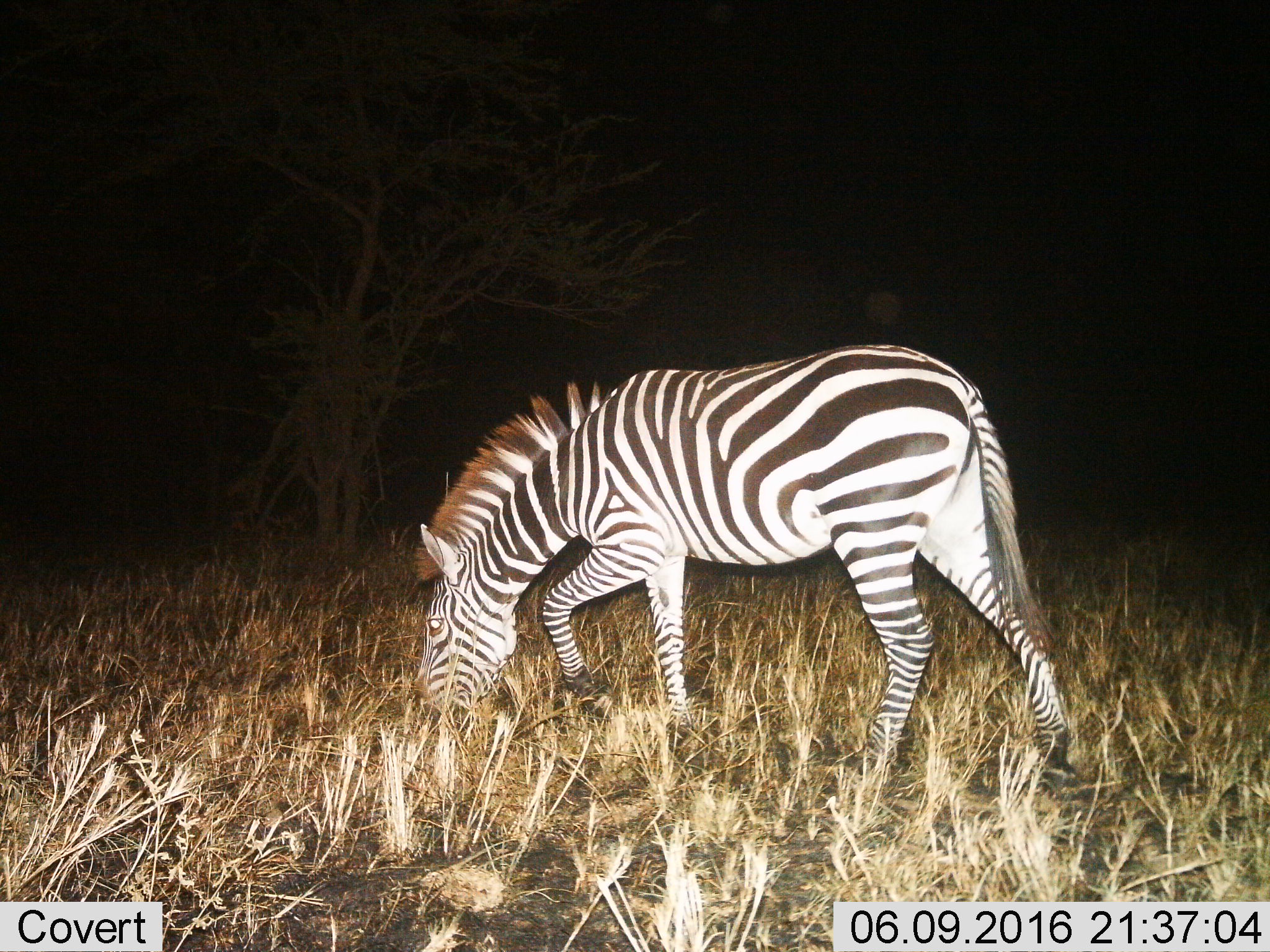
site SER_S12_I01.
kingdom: Animalia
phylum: Chordata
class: Mammalia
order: Perissodactyla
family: Equidae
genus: Equus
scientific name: Equus quagga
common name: plains zebra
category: zebraplains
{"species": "zebraplains (plains zebra) (Equus quagga)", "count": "1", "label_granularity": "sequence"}